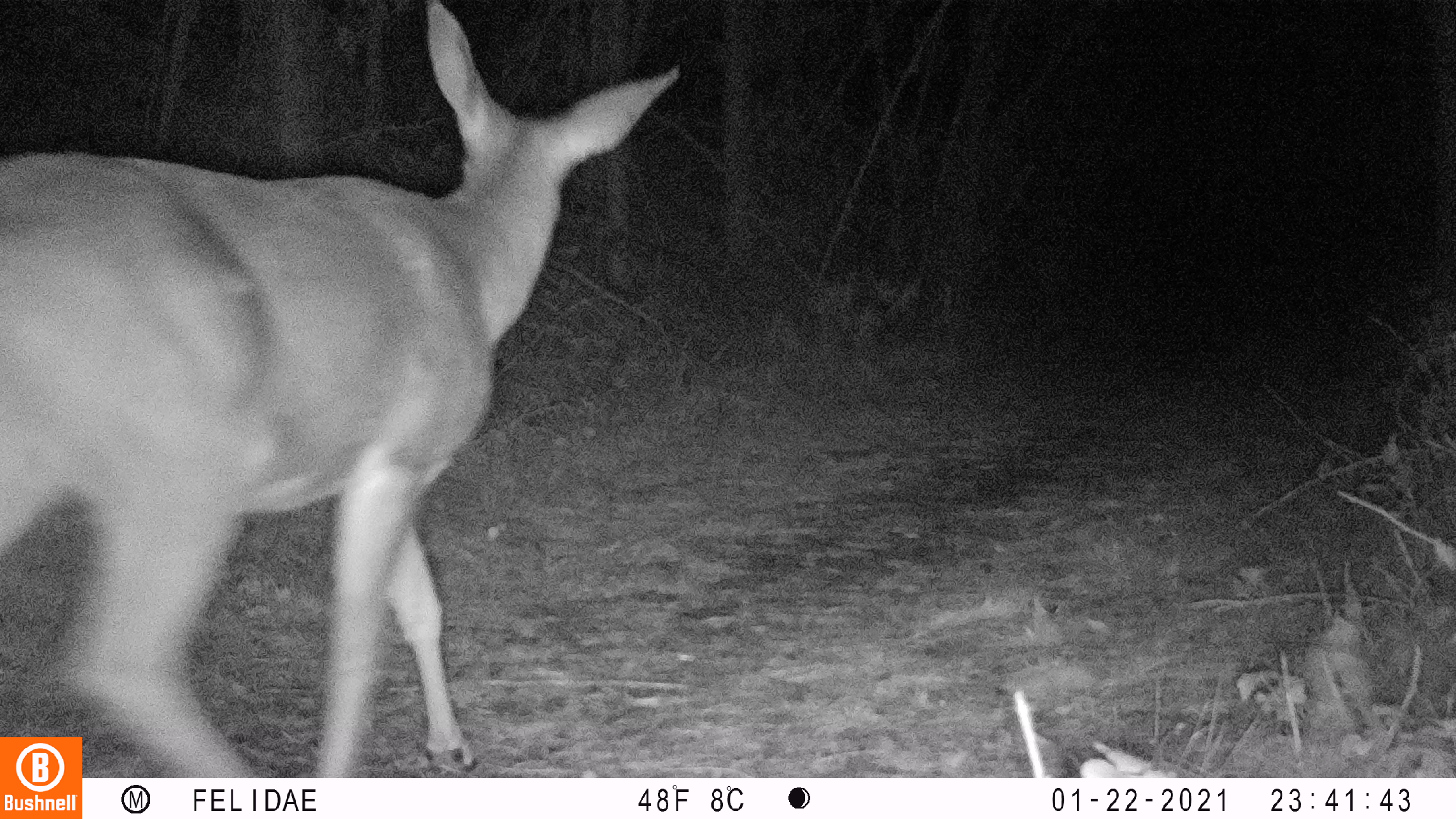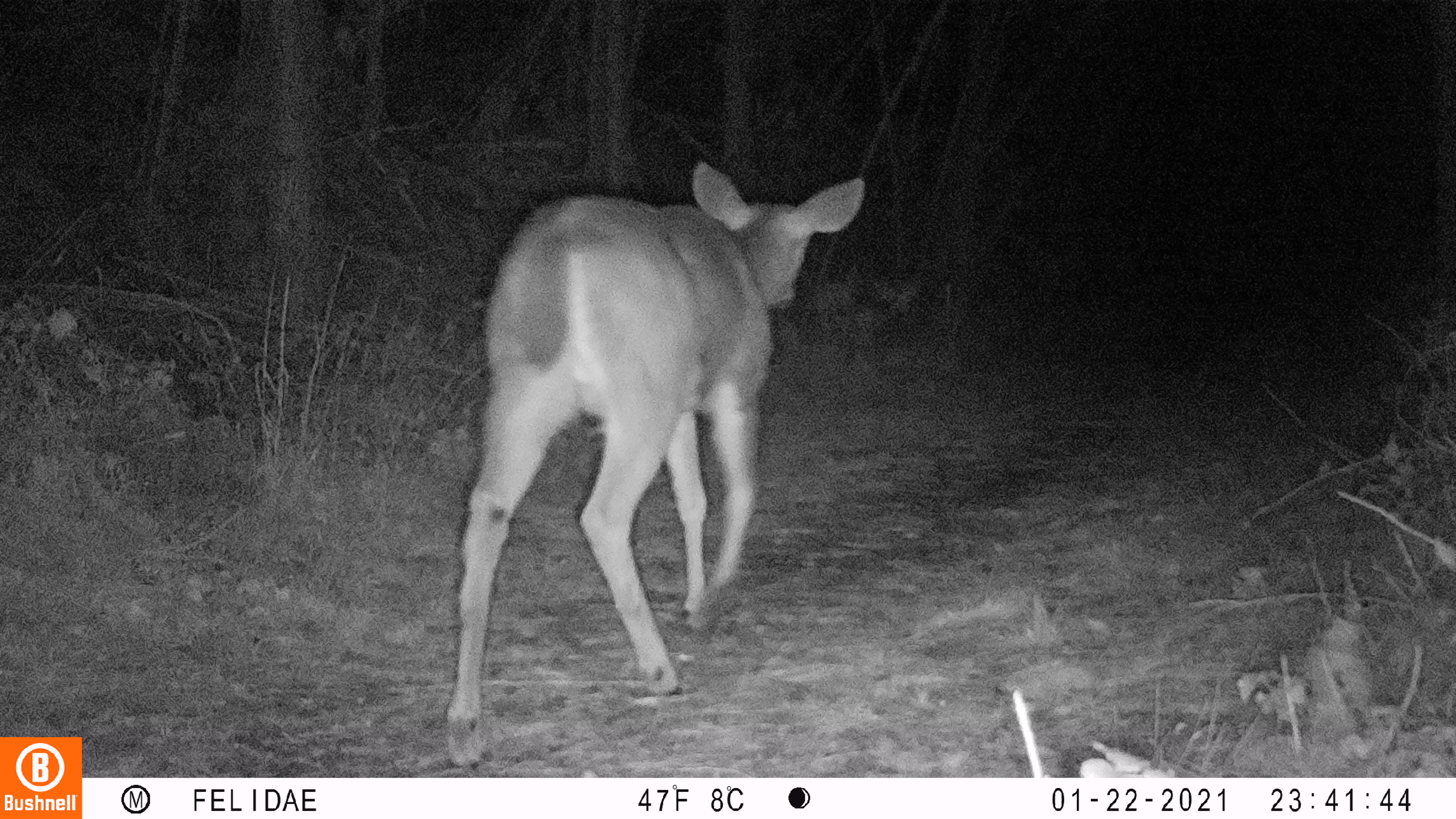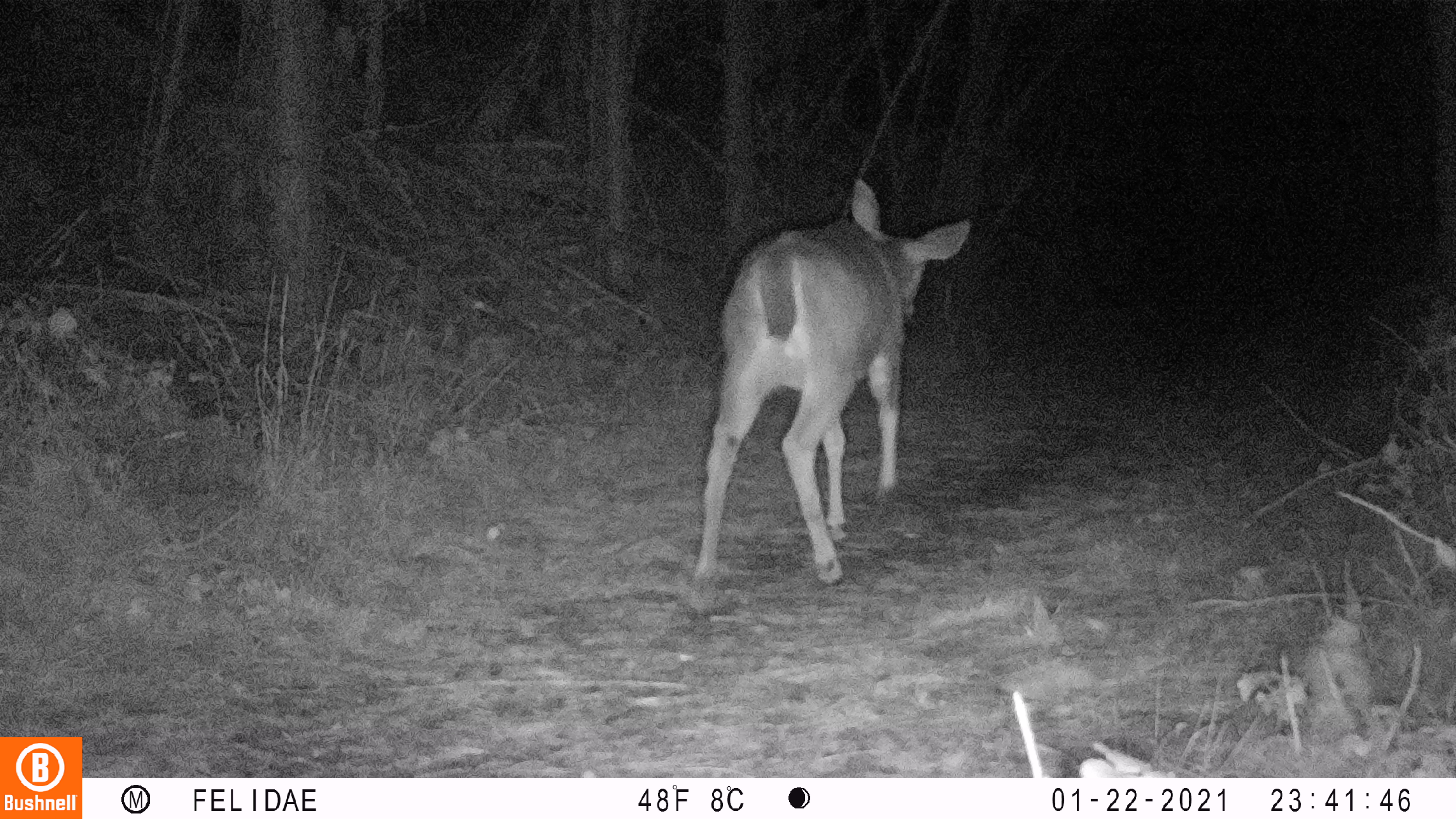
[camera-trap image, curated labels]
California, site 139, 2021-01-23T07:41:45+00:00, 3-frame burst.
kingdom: Animalia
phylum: Chordata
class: Mammalia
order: Artiodactyla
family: Cervidae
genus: Odocoileus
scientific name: Odocoileus hemionus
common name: mule deer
Mule deer (Odocoileus hemionus).